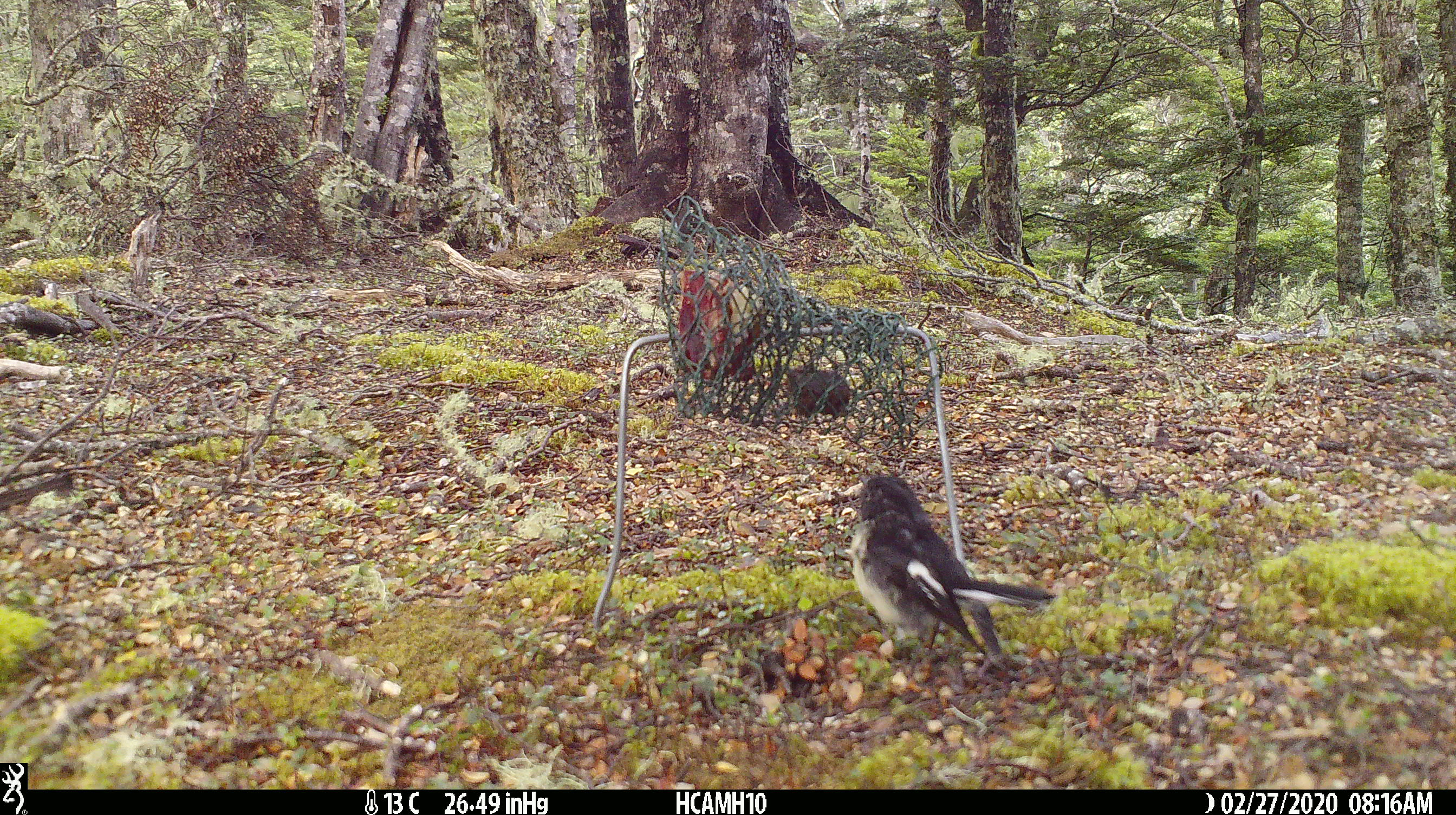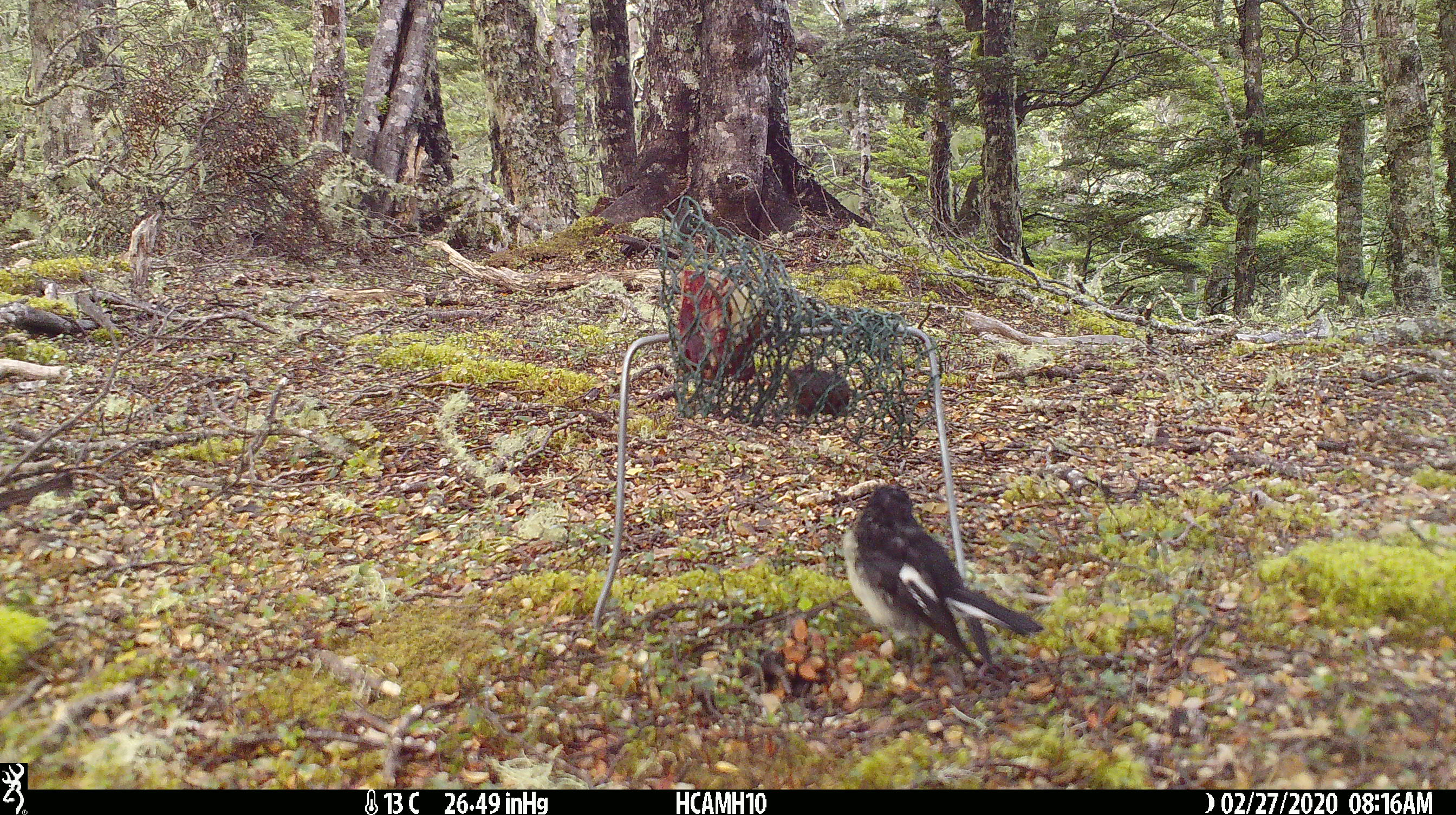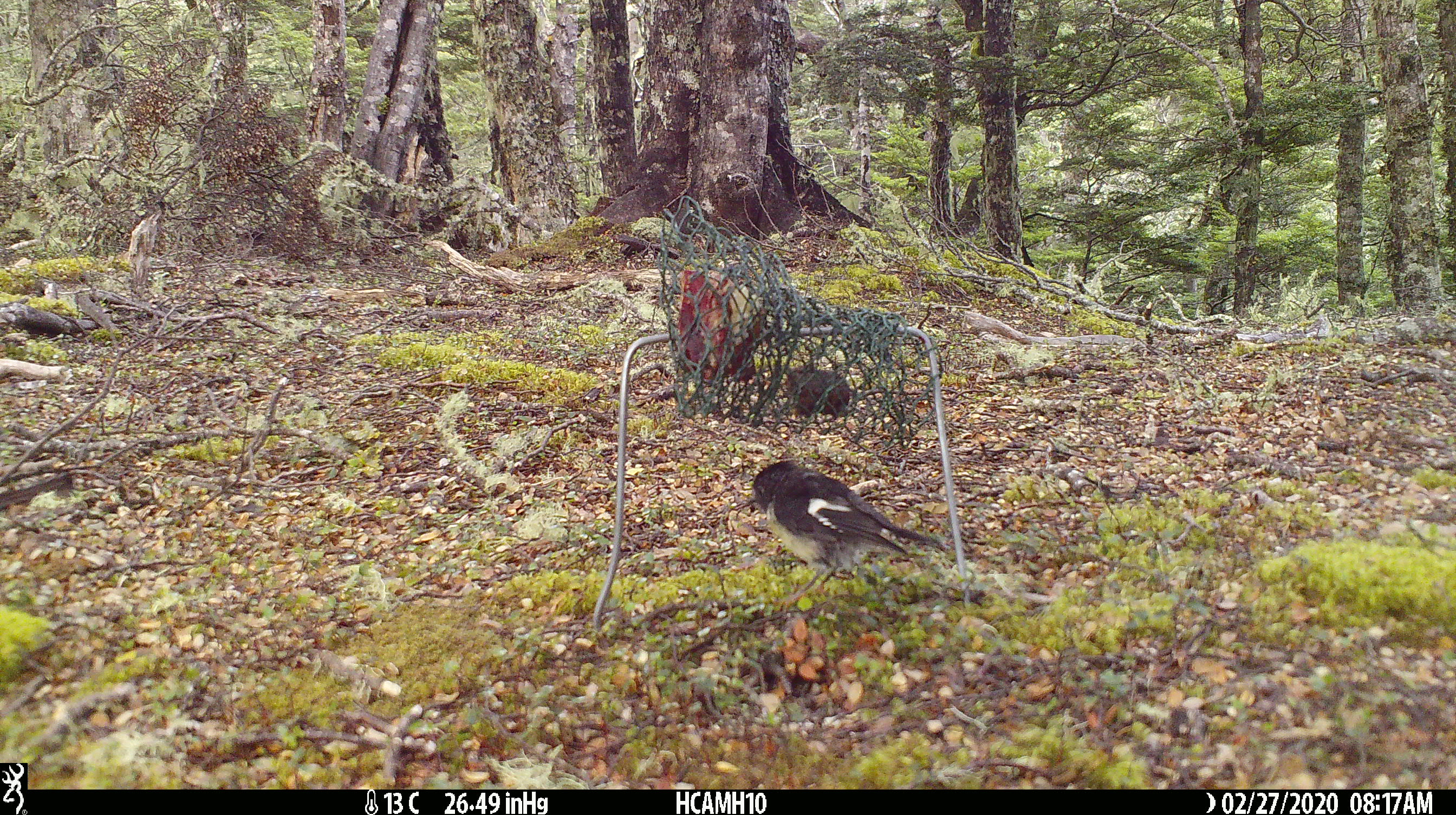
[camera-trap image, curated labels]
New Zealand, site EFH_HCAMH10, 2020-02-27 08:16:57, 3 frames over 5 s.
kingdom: Animalia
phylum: Chordata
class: Aves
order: Passeriformes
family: Petroicidae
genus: Petroica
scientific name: Petroica macrocephala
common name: tomtit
Tomtit (Petroica macrocephala).